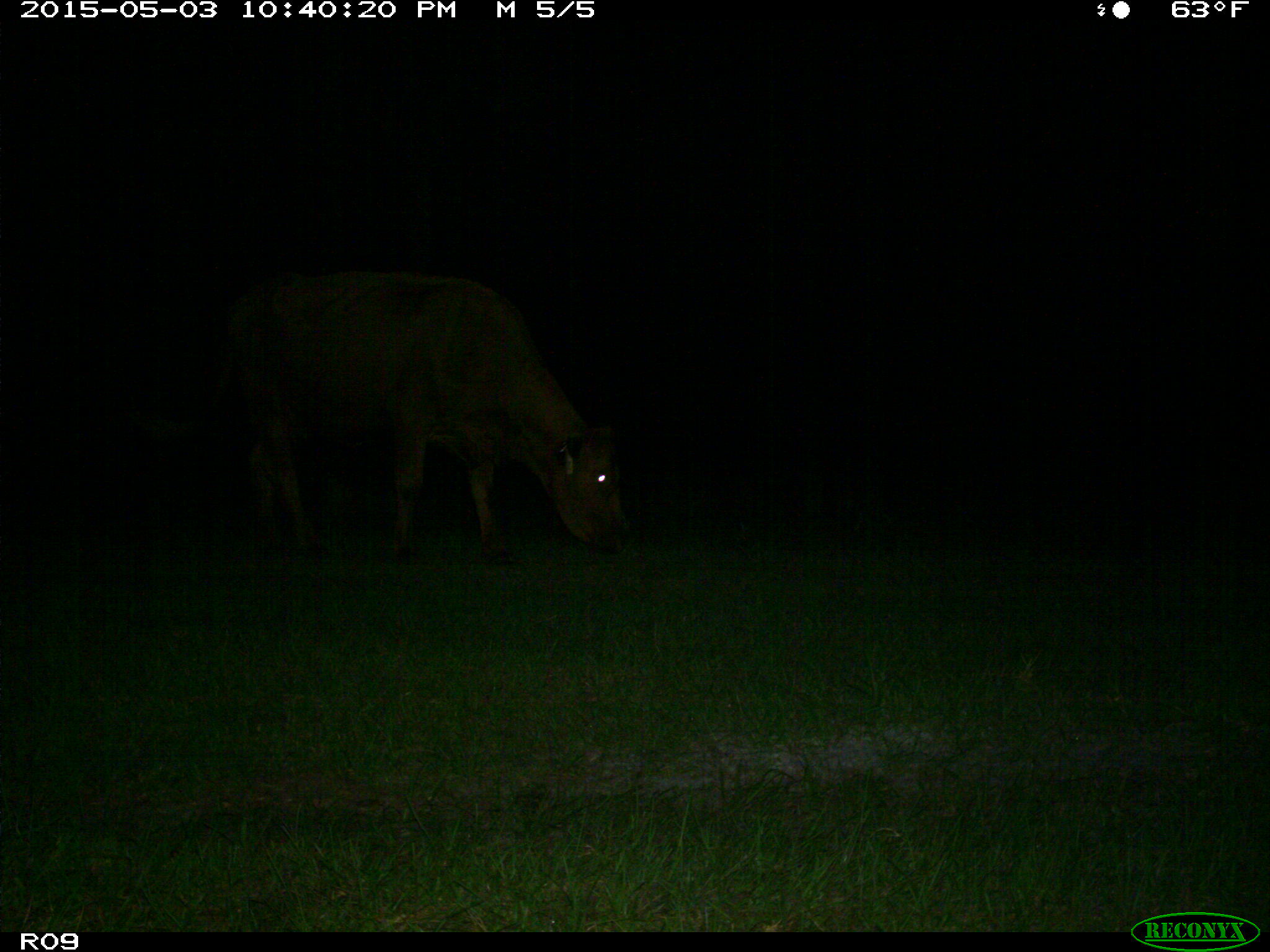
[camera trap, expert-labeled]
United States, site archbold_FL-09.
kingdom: Animalia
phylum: Chordata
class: Mammalia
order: Artiodactyla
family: Bovidae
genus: Bos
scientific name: Bos taurus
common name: domestic cow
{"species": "Bos taurus (domestic cow)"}